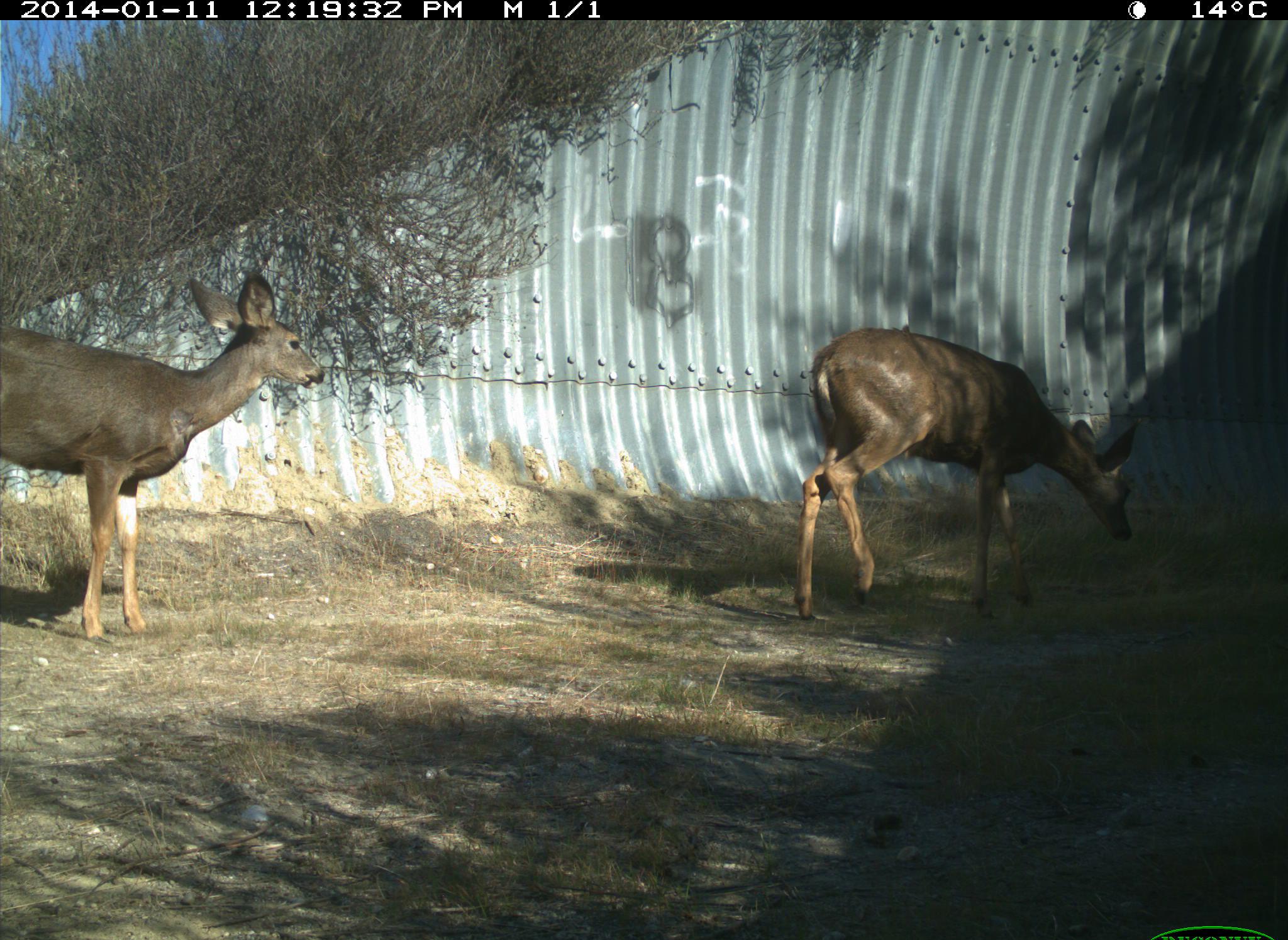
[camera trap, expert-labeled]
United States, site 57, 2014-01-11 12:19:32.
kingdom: Animalia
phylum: Chordata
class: Mammalia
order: Artiodactyla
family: Cervidae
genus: Odocoileus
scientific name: Odocoileus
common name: deer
Deer (Odocoileus).